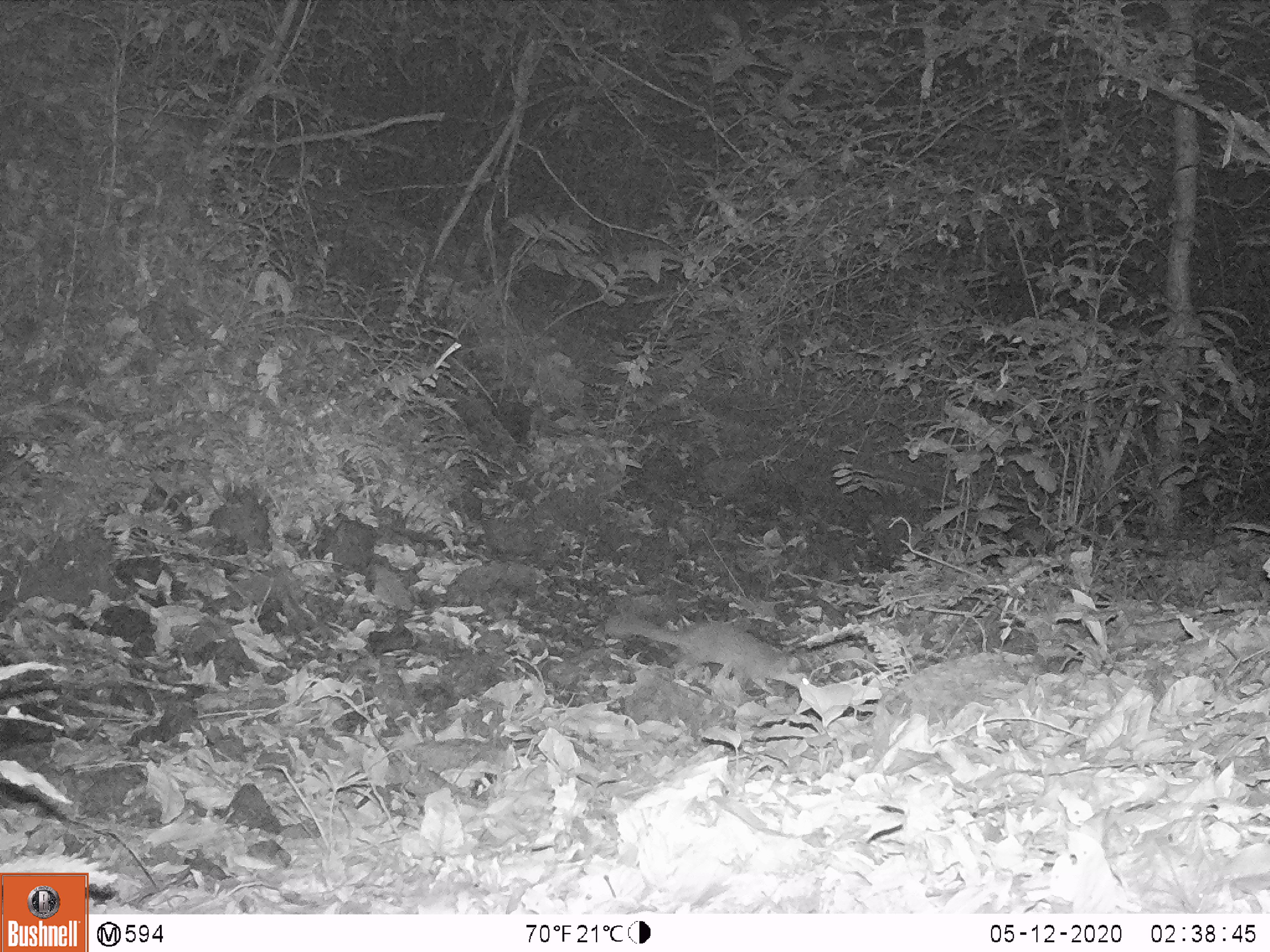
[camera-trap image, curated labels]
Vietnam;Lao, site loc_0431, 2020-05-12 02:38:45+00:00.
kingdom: Animalia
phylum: Chordata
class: Mammalia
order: Carnivora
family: Mustelidae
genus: Melogale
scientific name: Melogale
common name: ferret badger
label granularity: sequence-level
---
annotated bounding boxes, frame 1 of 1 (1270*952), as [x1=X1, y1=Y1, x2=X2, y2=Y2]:
ferret badger: [x1=601, y1=611, x2=812, y2=695]